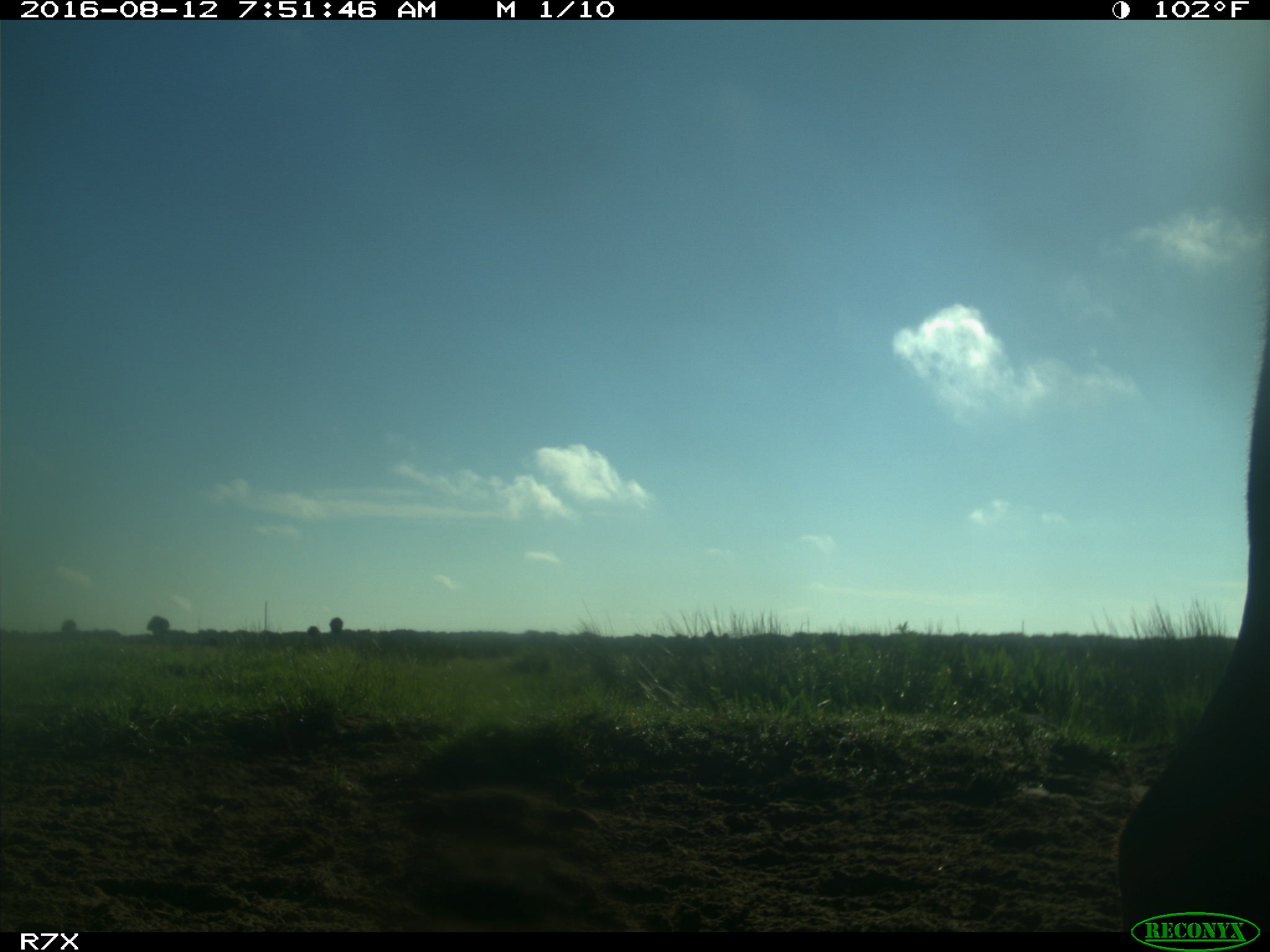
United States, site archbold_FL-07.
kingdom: Animalia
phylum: Chordata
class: Mammalia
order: Artiodactyla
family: Bovidae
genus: Bos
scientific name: Bos taurus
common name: domestic cow